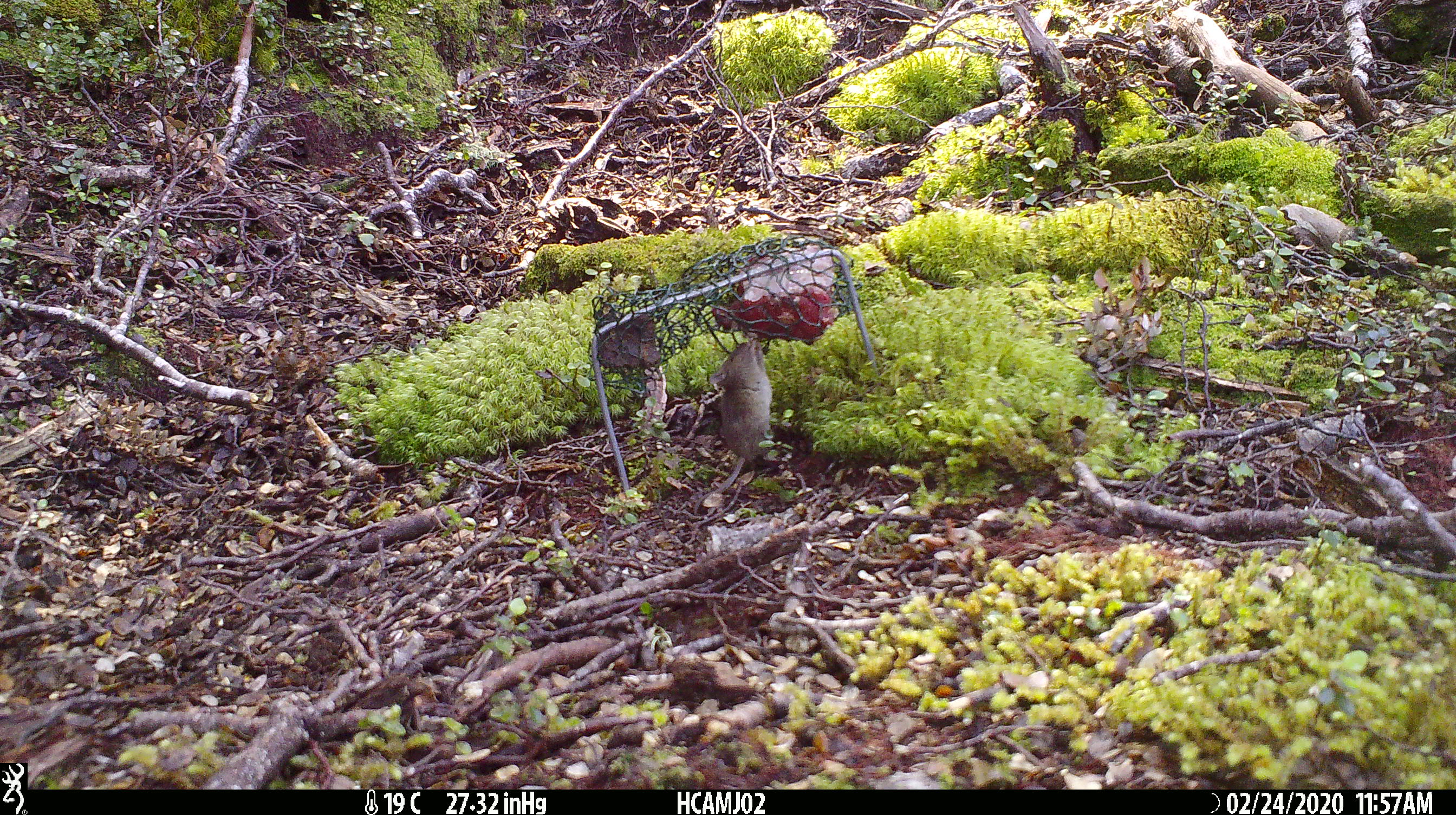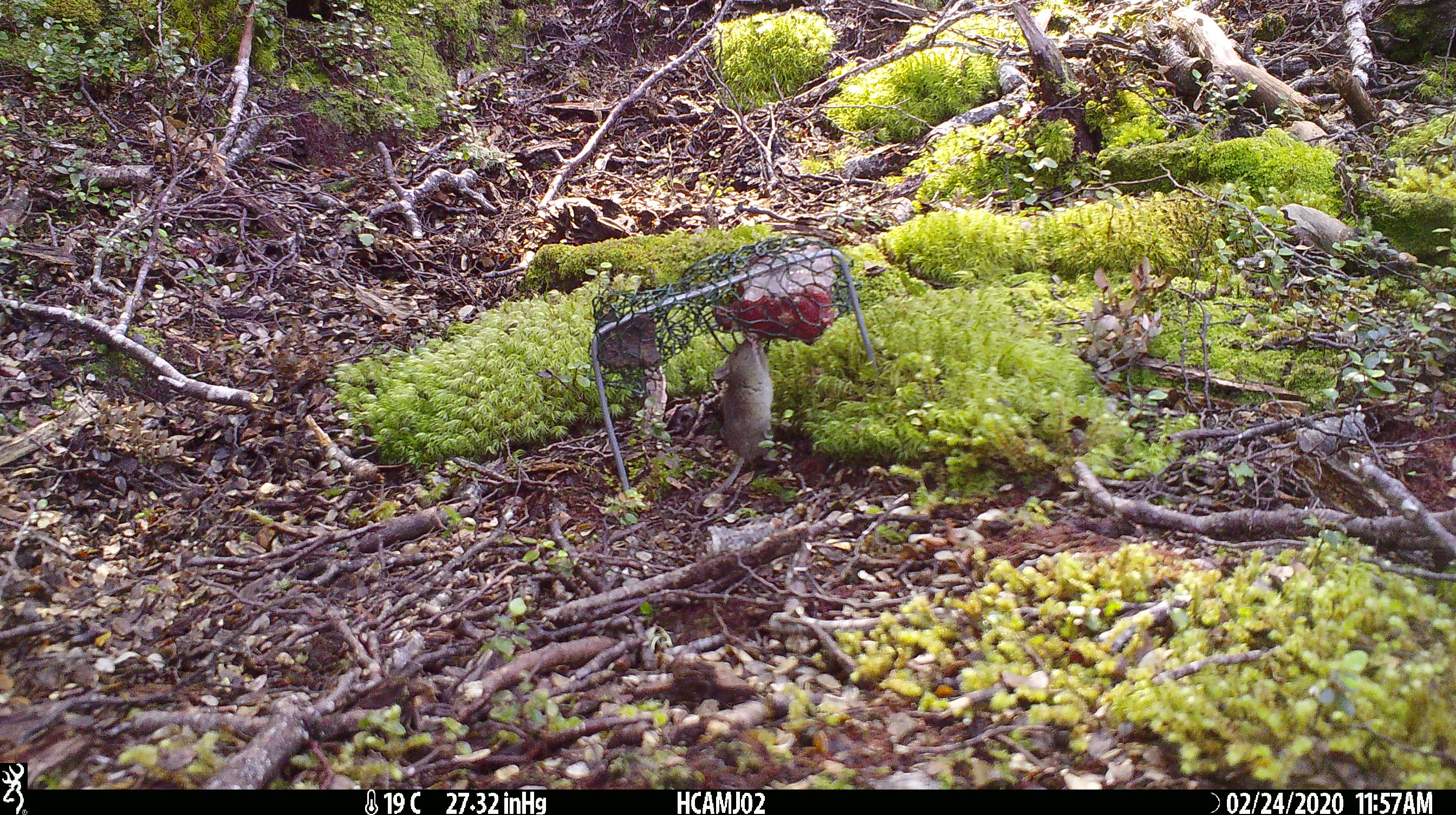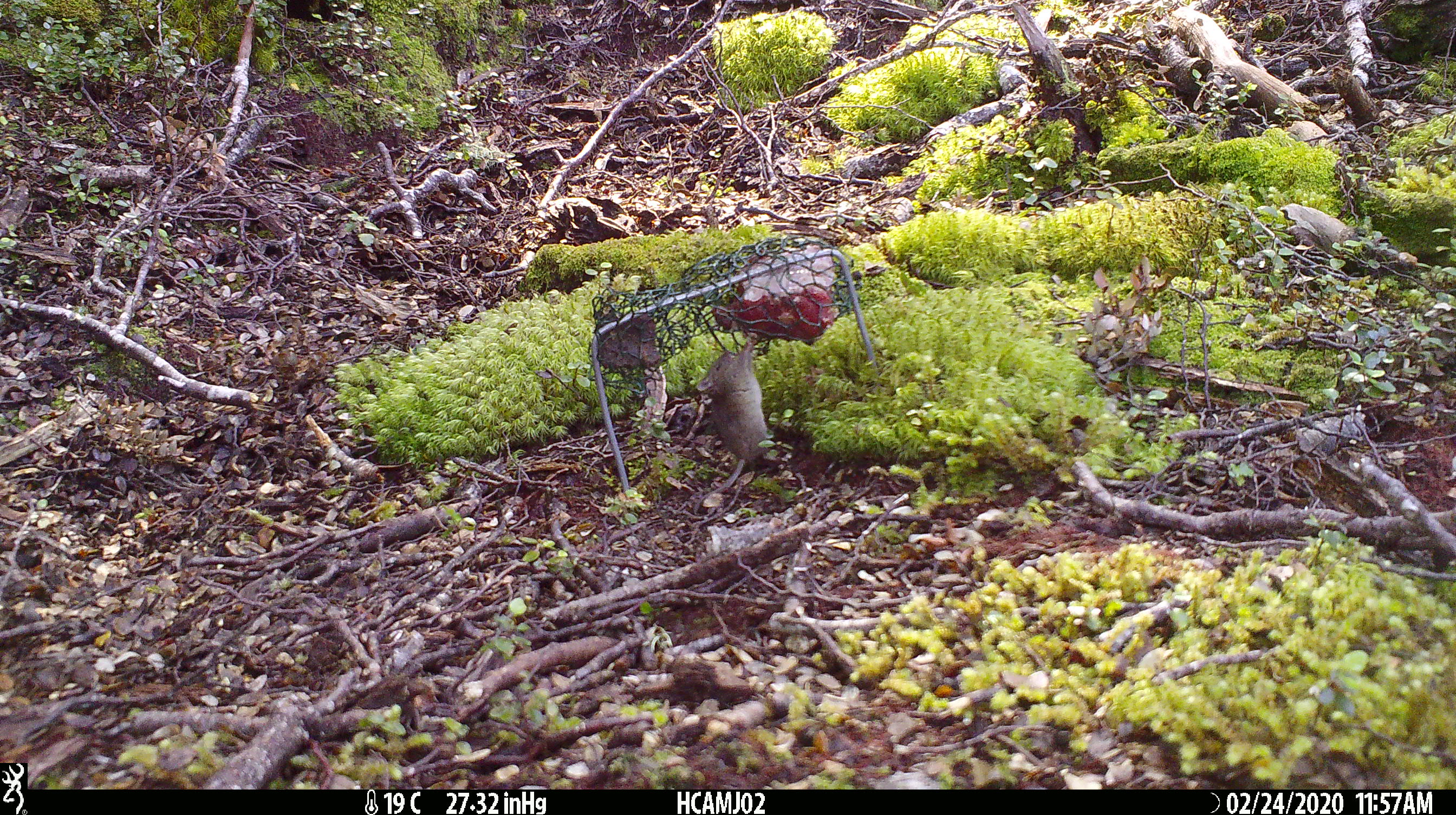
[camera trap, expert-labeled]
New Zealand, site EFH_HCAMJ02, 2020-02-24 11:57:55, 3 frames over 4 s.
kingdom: Animalia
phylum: Chordata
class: Mammalia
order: Rodentia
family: Muridae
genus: Mus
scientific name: Mus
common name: mouse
Mouse (Mus).